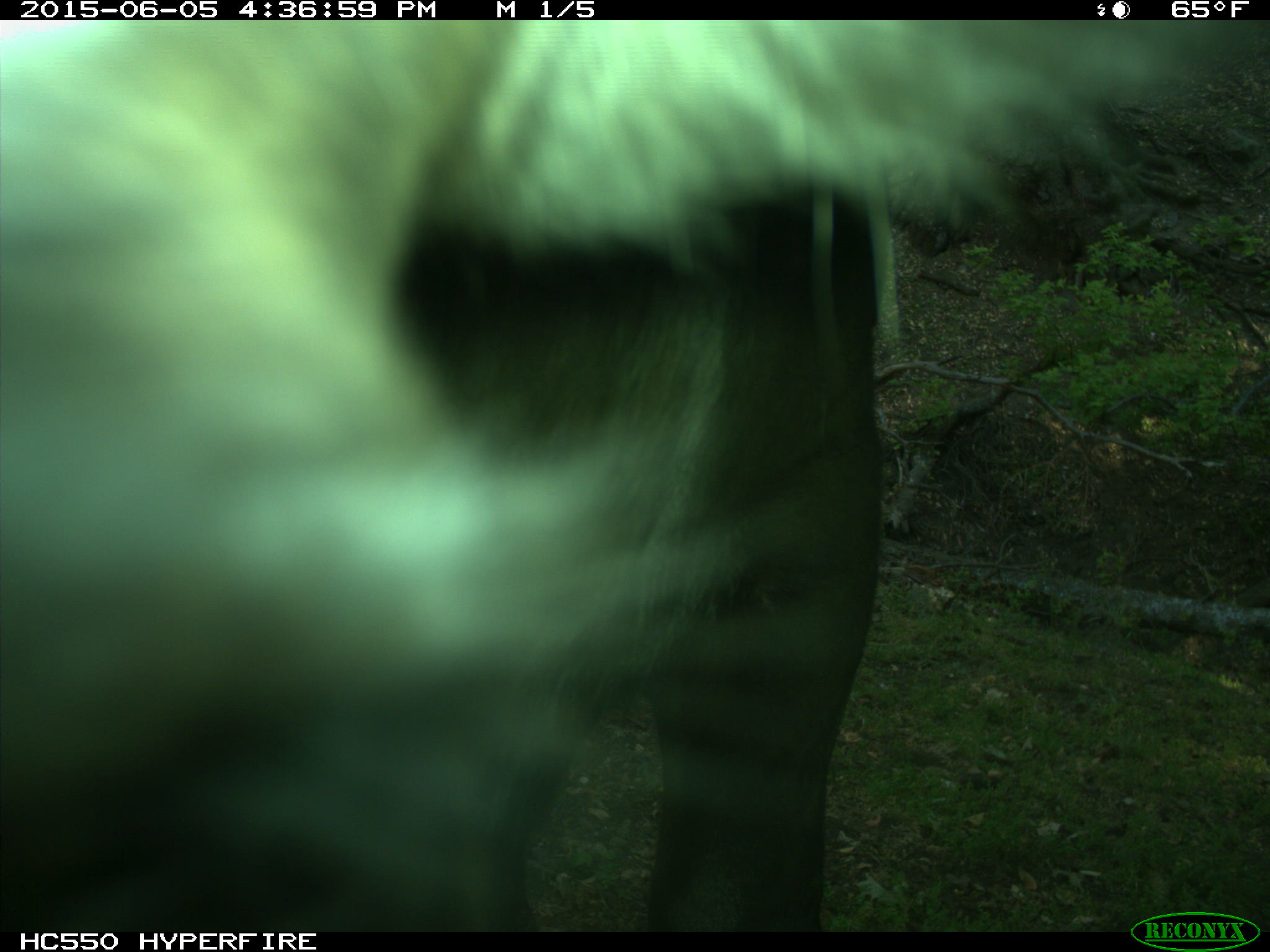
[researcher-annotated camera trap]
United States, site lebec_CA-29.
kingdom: Animalia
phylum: Chordata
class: Mammalia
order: Artiodactyla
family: Bovidae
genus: Bos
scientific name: Bos taurus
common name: domestic cow